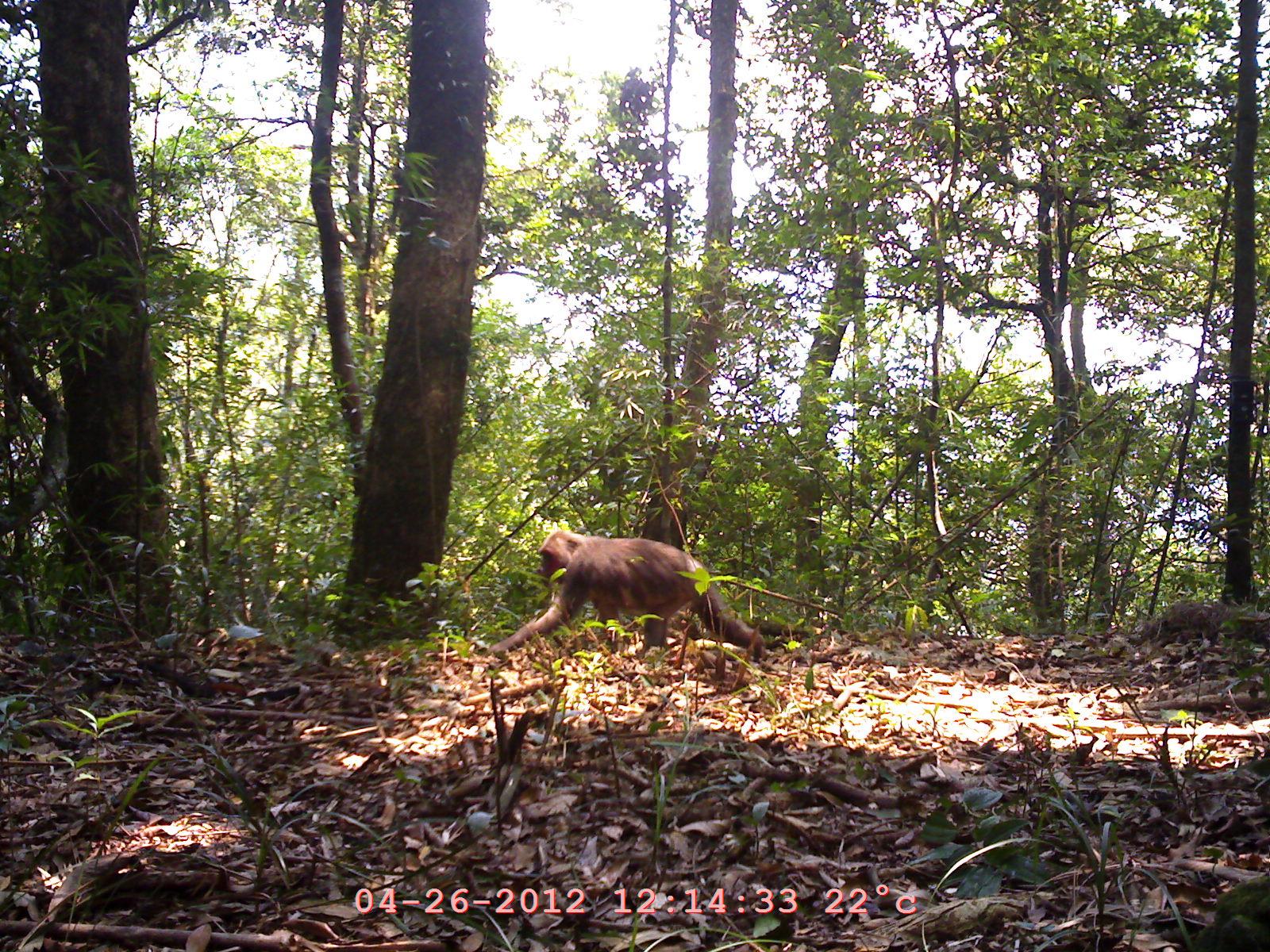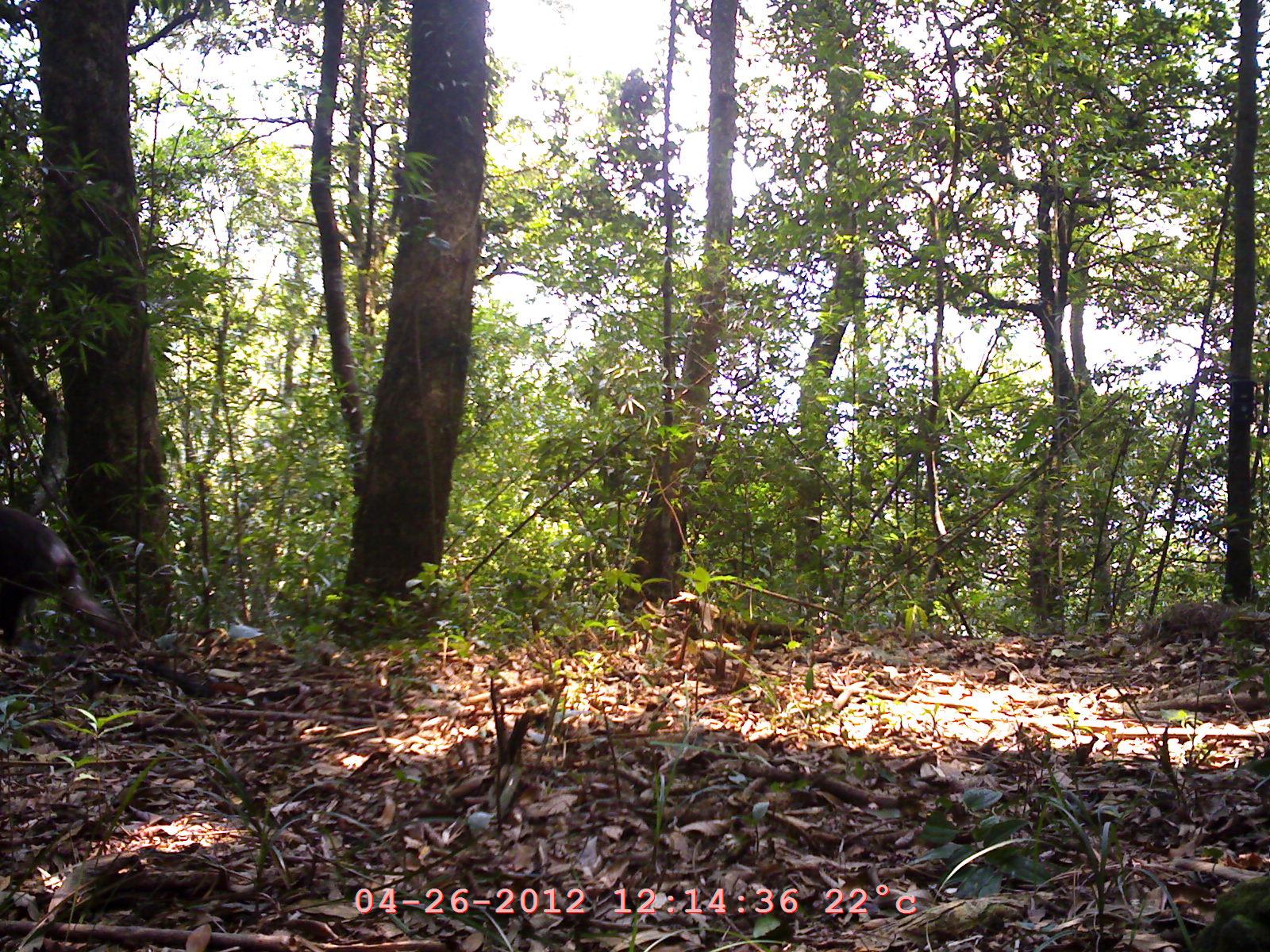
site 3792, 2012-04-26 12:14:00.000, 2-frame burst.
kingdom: Animalia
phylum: Chordata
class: Mammalia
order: Primates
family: Cercopithecidae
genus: Macaca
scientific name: Macaca arctoides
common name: stump-tailed macaque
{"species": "Macaca arctoides (stump-tailed macaque)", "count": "1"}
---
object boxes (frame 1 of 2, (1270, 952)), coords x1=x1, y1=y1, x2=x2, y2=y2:
macaca arctoides: x1=483, y1=530, x2=764, y2=666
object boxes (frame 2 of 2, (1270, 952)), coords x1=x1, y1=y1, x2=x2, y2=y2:
macaca arctoides: x1=0, y1=499, x2=131, y2=658